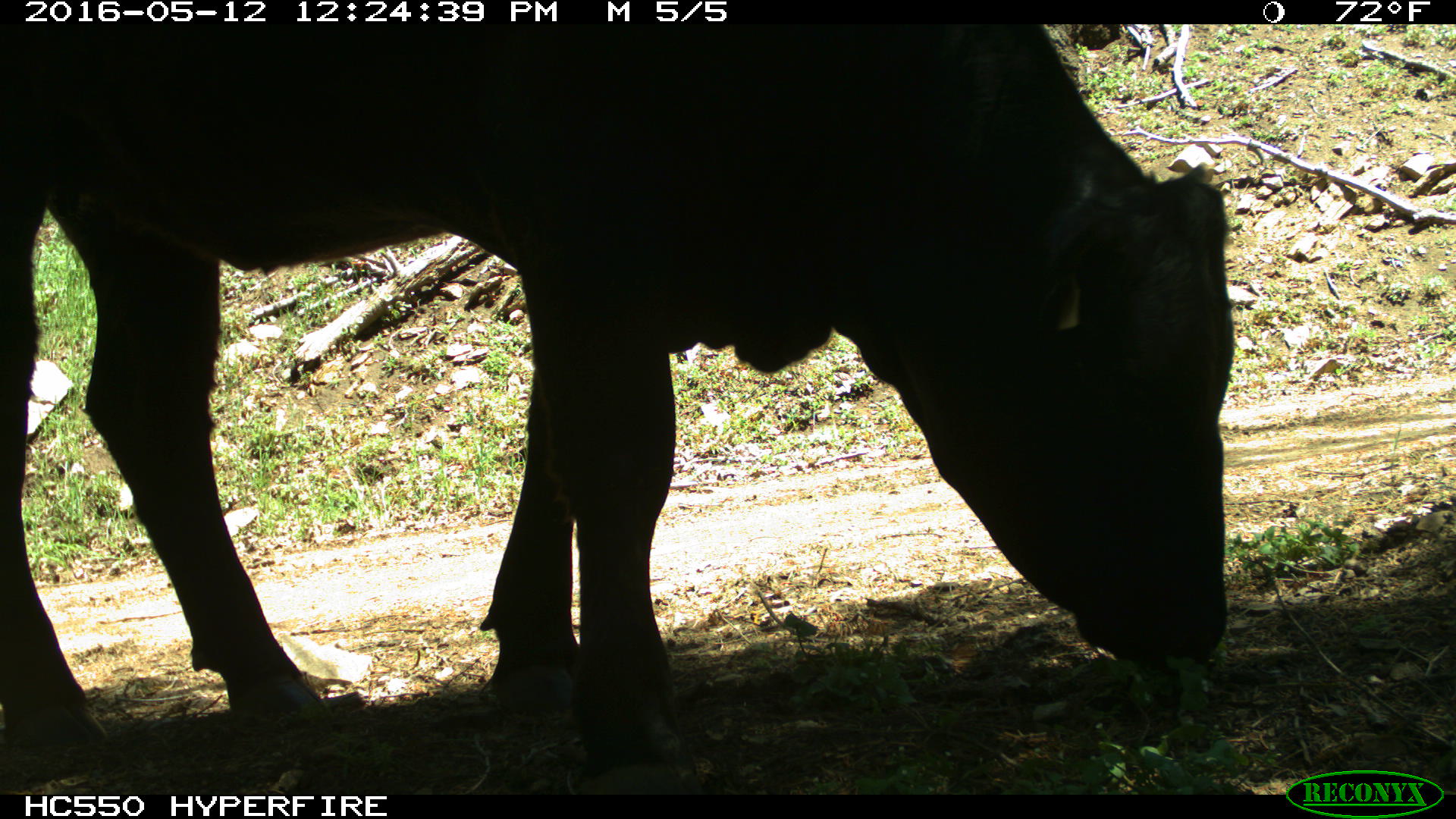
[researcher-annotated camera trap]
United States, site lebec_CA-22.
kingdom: Animalia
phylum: Chordata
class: Mammalia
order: Artiodactyla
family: Bovidae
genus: Bos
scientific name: Bos taurus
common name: domestic cow